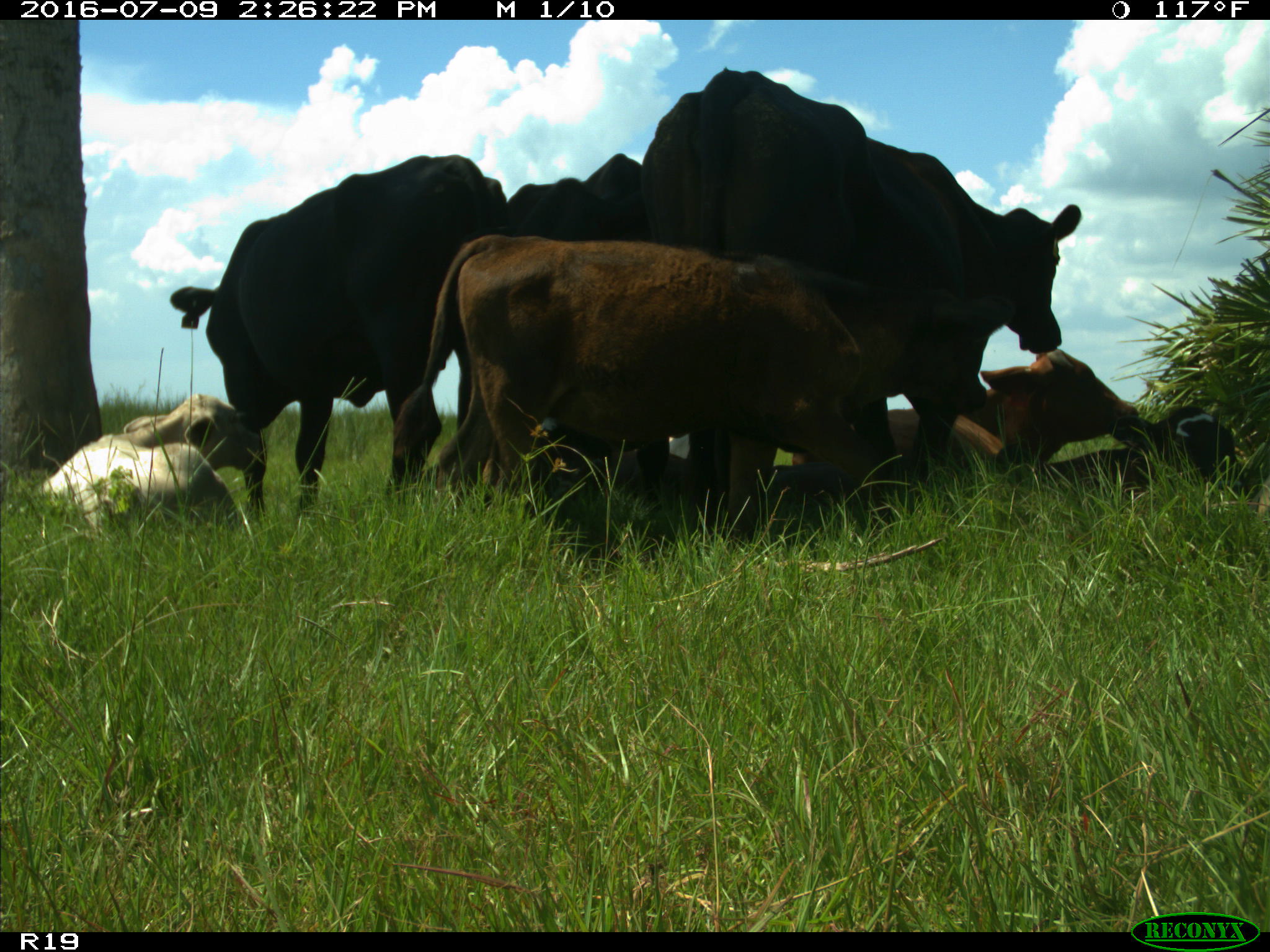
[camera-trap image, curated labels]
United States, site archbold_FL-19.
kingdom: Animalia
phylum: Chordata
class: Mammalia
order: Artiodactyla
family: Bovidae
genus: Bos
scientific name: Bos taurus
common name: domestic cow